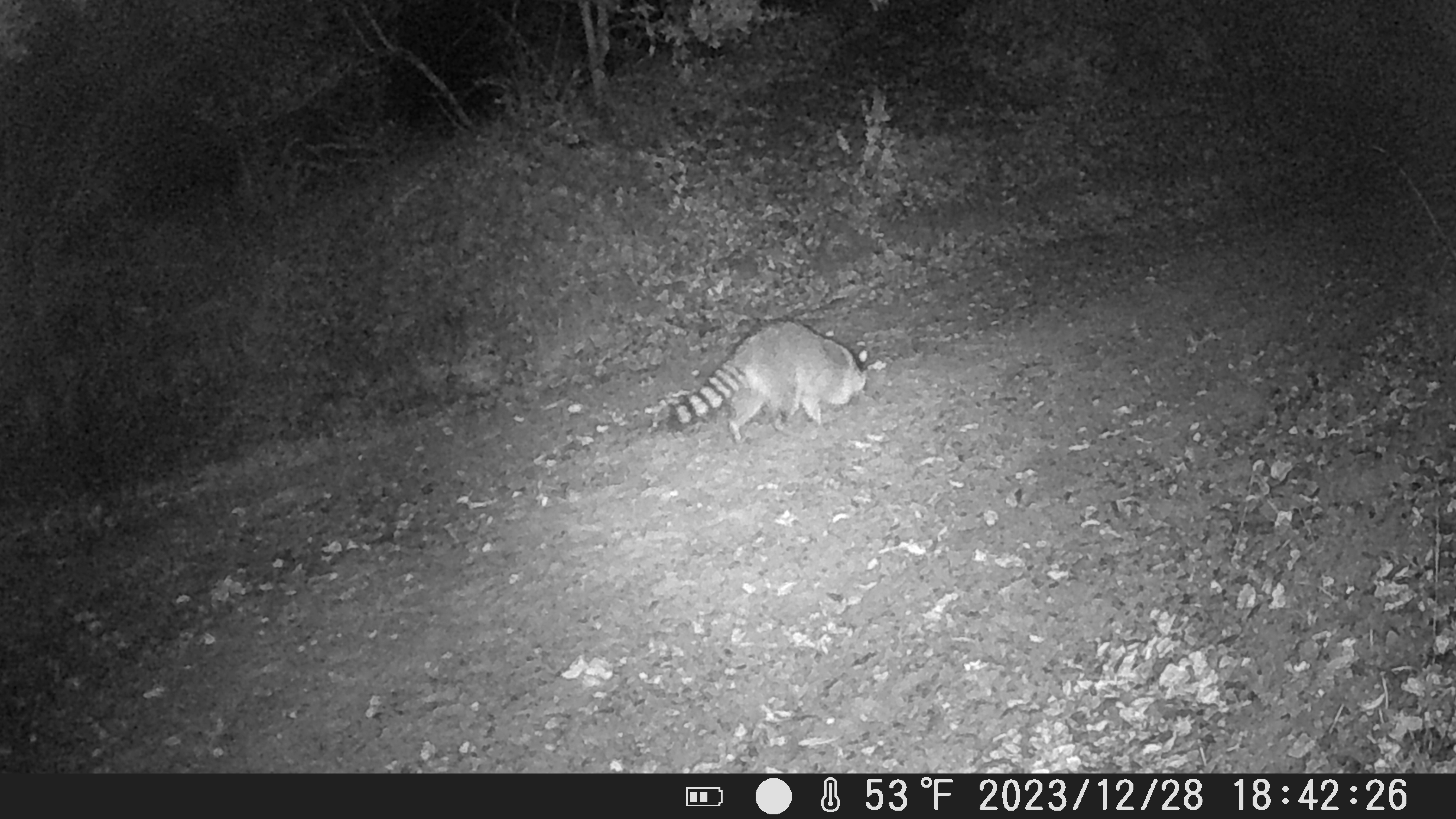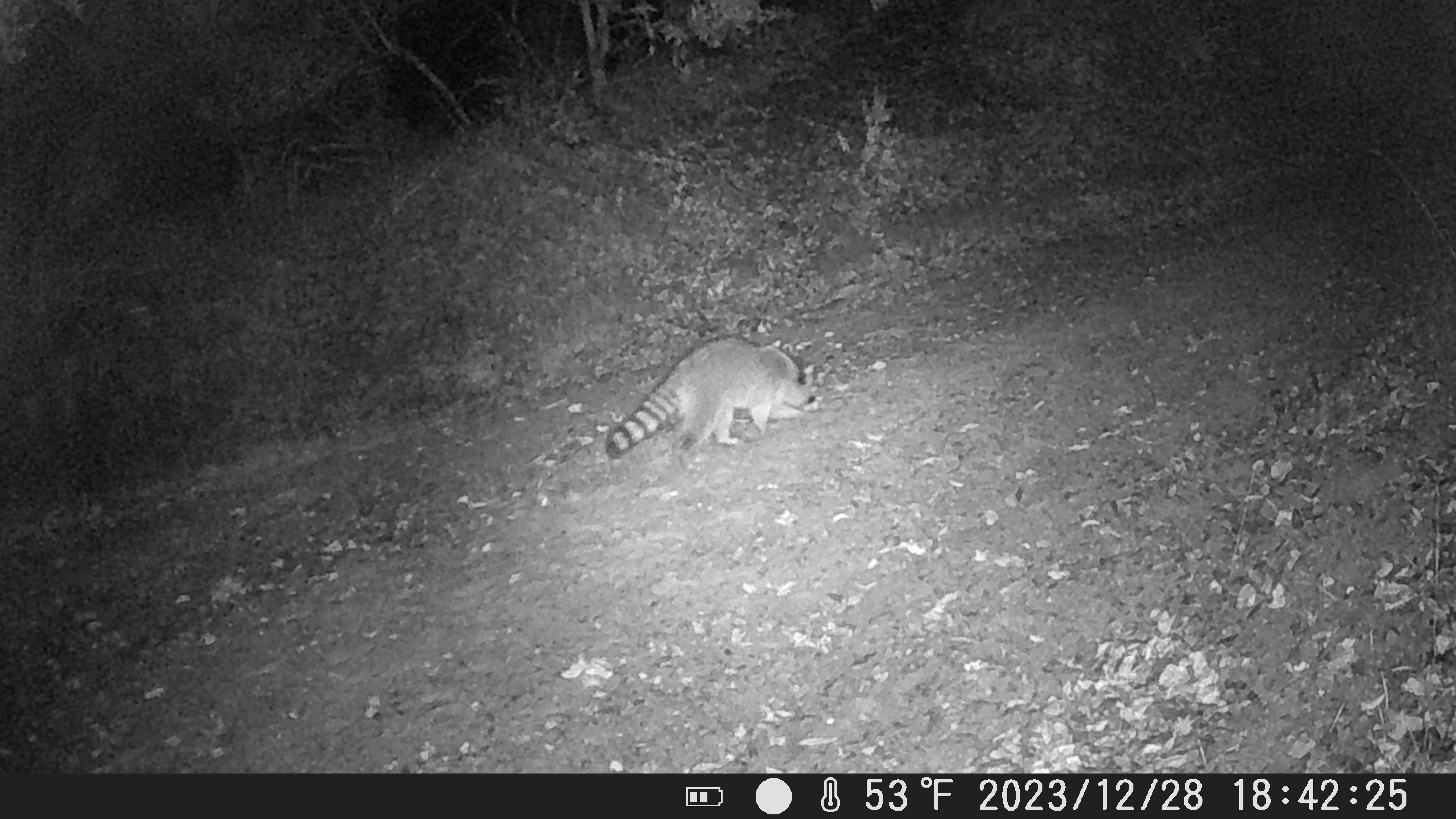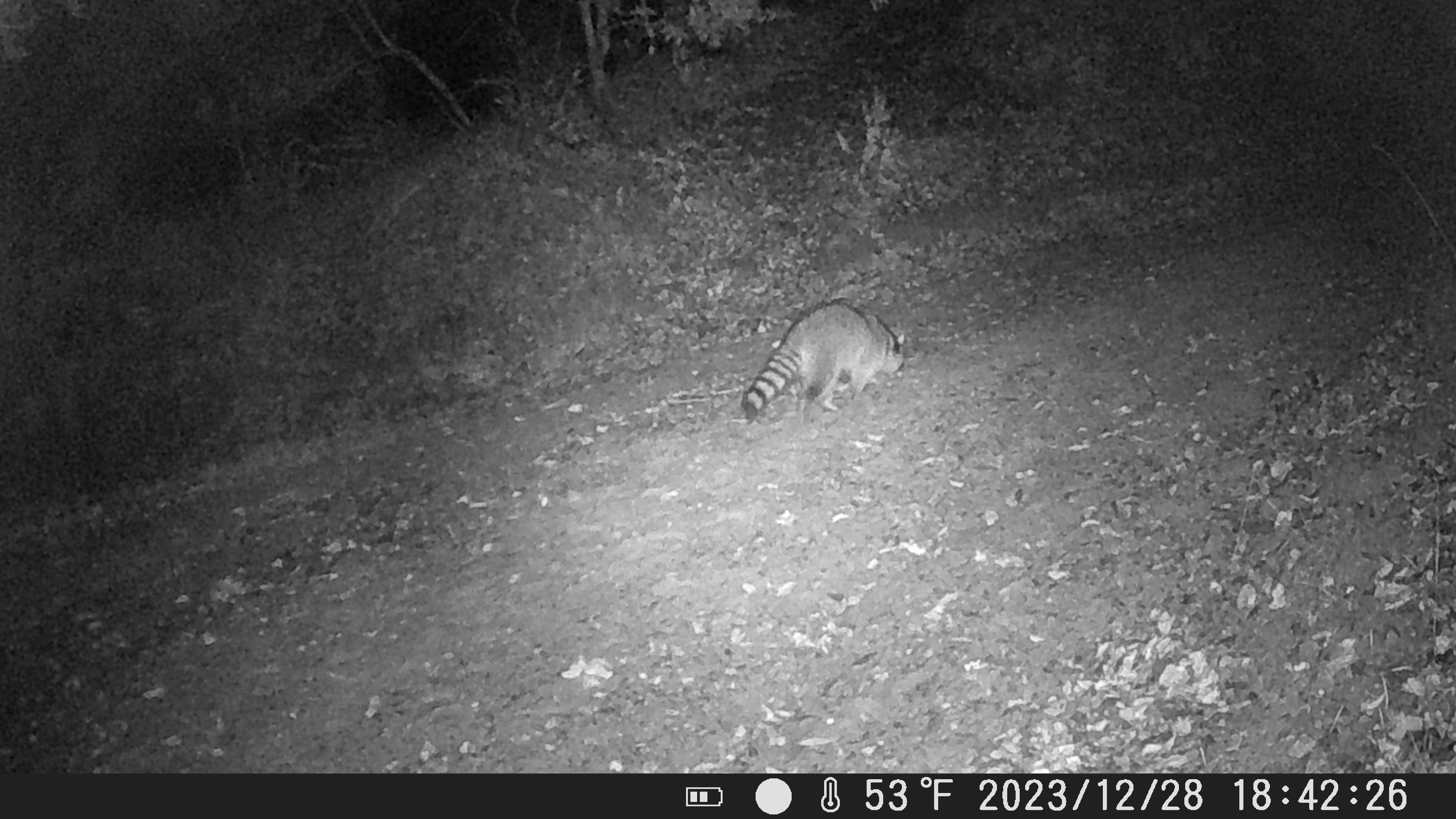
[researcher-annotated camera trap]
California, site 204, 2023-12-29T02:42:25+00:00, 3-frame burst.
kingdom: Animalia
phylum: Chordata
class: Mammalia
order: Carnivora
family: Procyonidae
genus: Procyon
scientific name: Procyon lotor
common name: raccoon